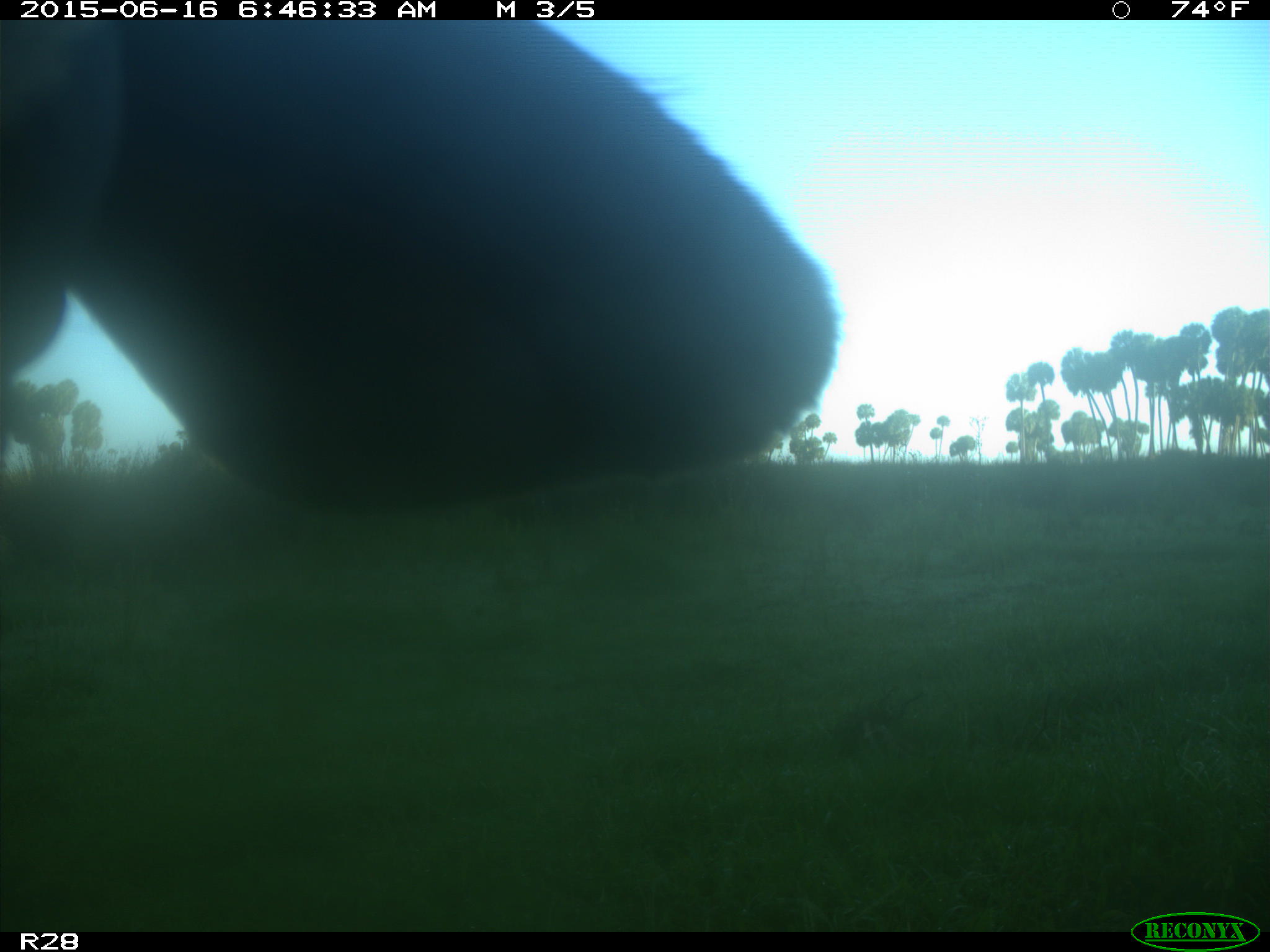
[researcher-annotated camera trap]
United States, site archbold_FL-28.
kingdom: Animalia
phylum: Chordata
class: Mammalia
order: Artiodactyla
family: Bovidae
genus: Bos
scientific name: Bos taurus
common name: domestic cow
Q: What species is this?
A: Bos taurus (domestic cow).